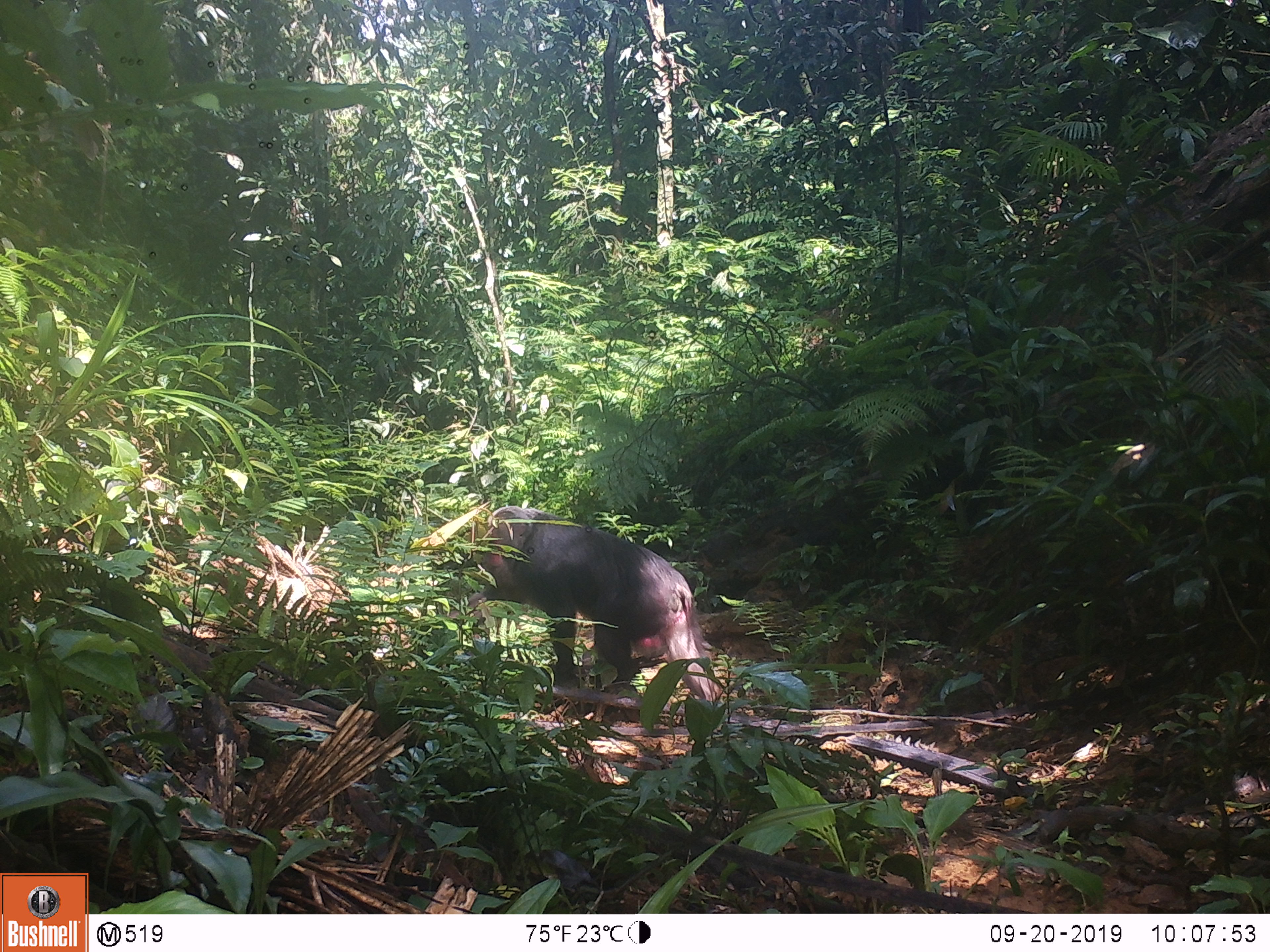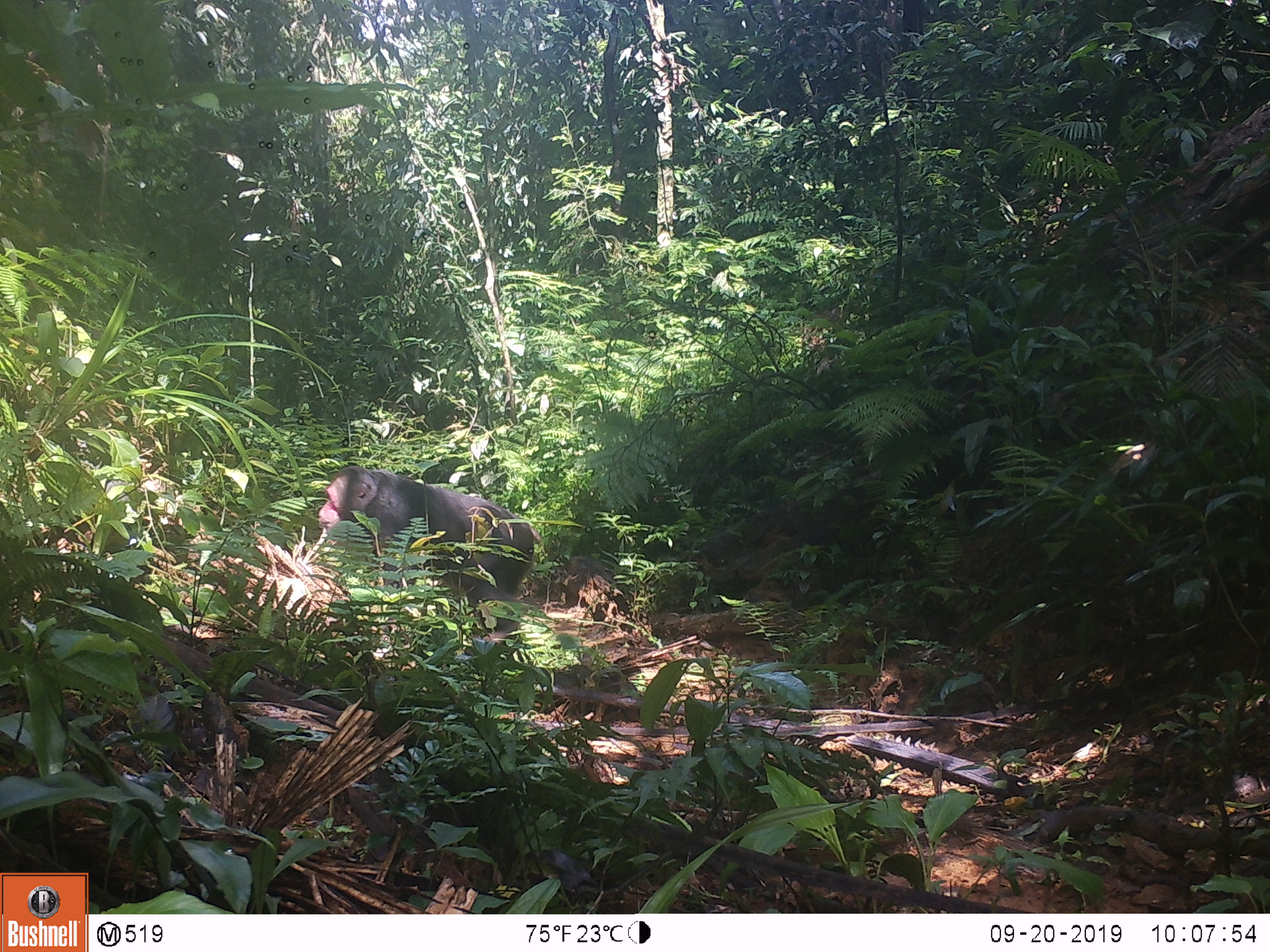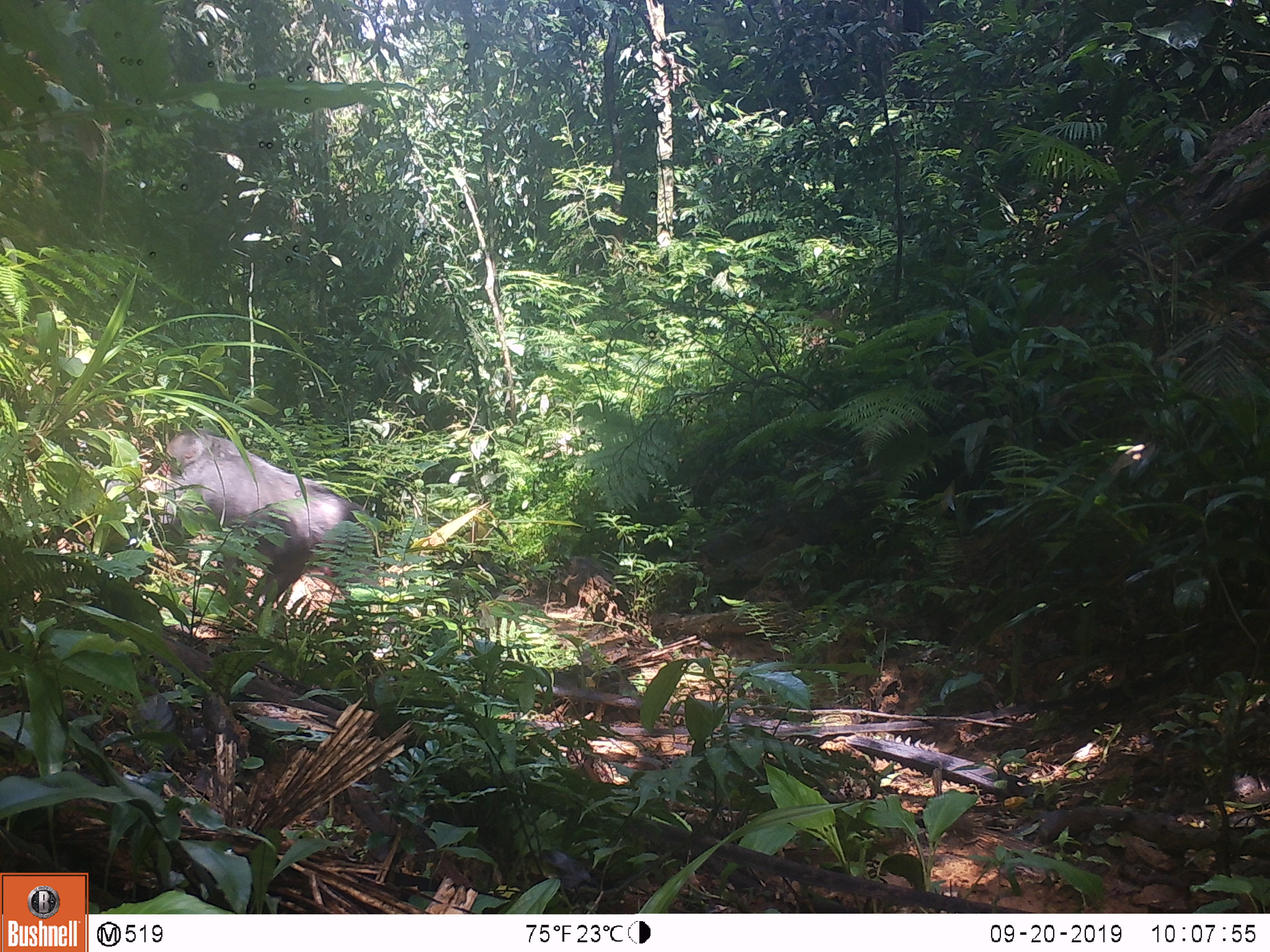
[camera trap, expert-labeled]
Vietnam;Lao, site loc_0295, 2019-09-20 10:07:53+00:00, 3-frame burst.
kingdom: Animalia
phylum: Chordata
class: Mammalia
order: Primates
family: Cercopithecidae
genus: Macaca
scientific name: Macaca arctoides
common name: stump-tailed macaque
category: stump tailed macaque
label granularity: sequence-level